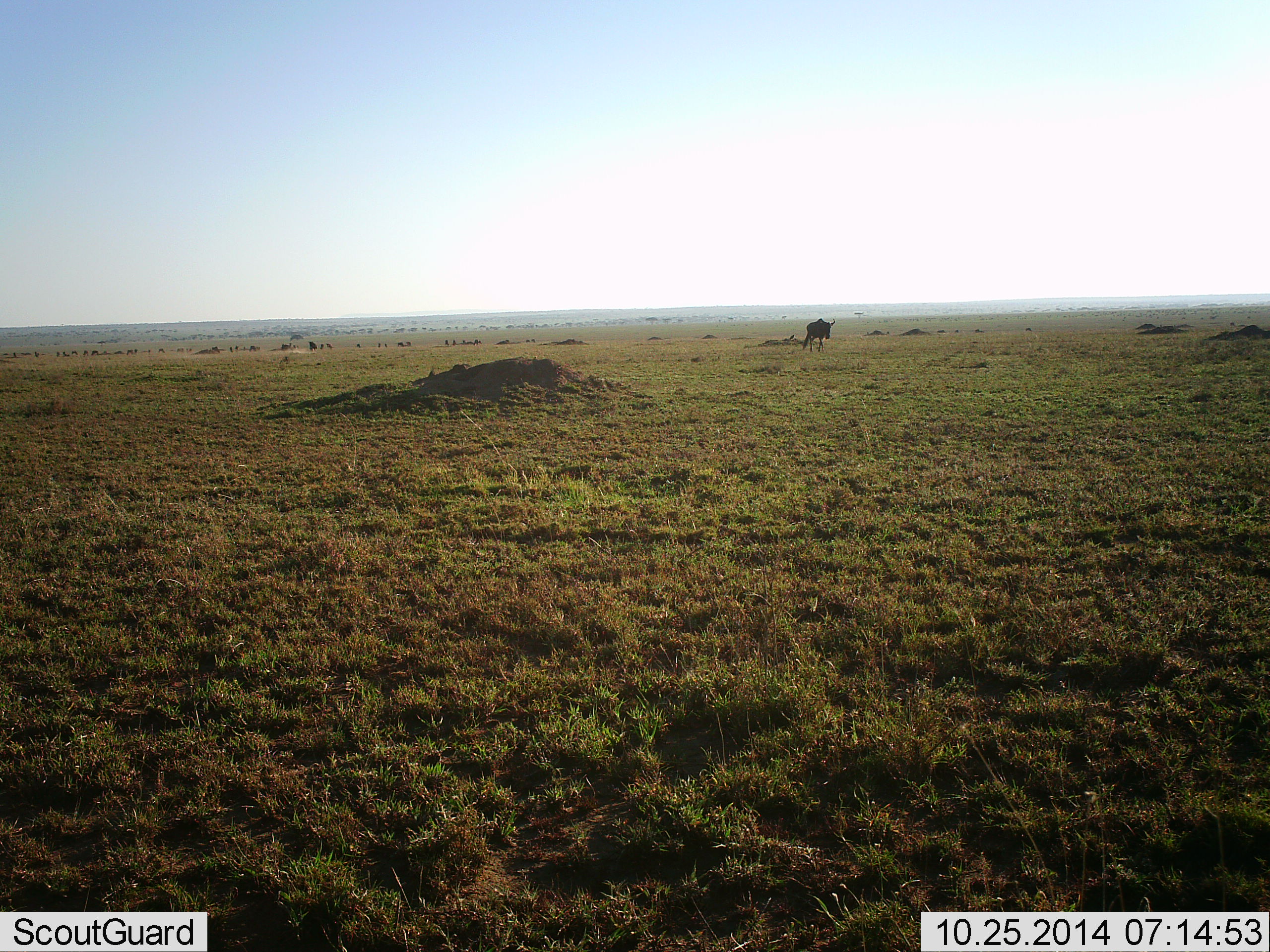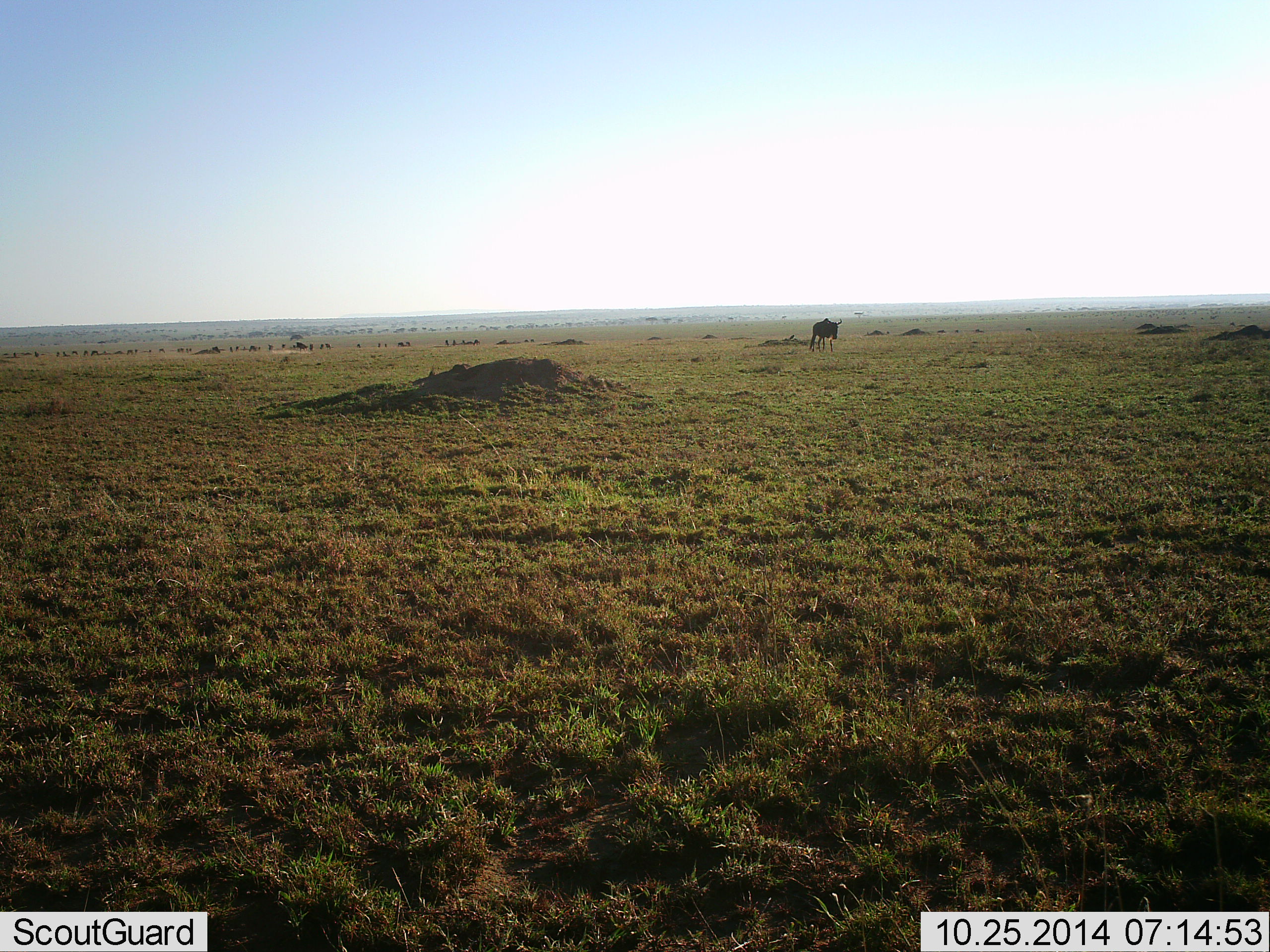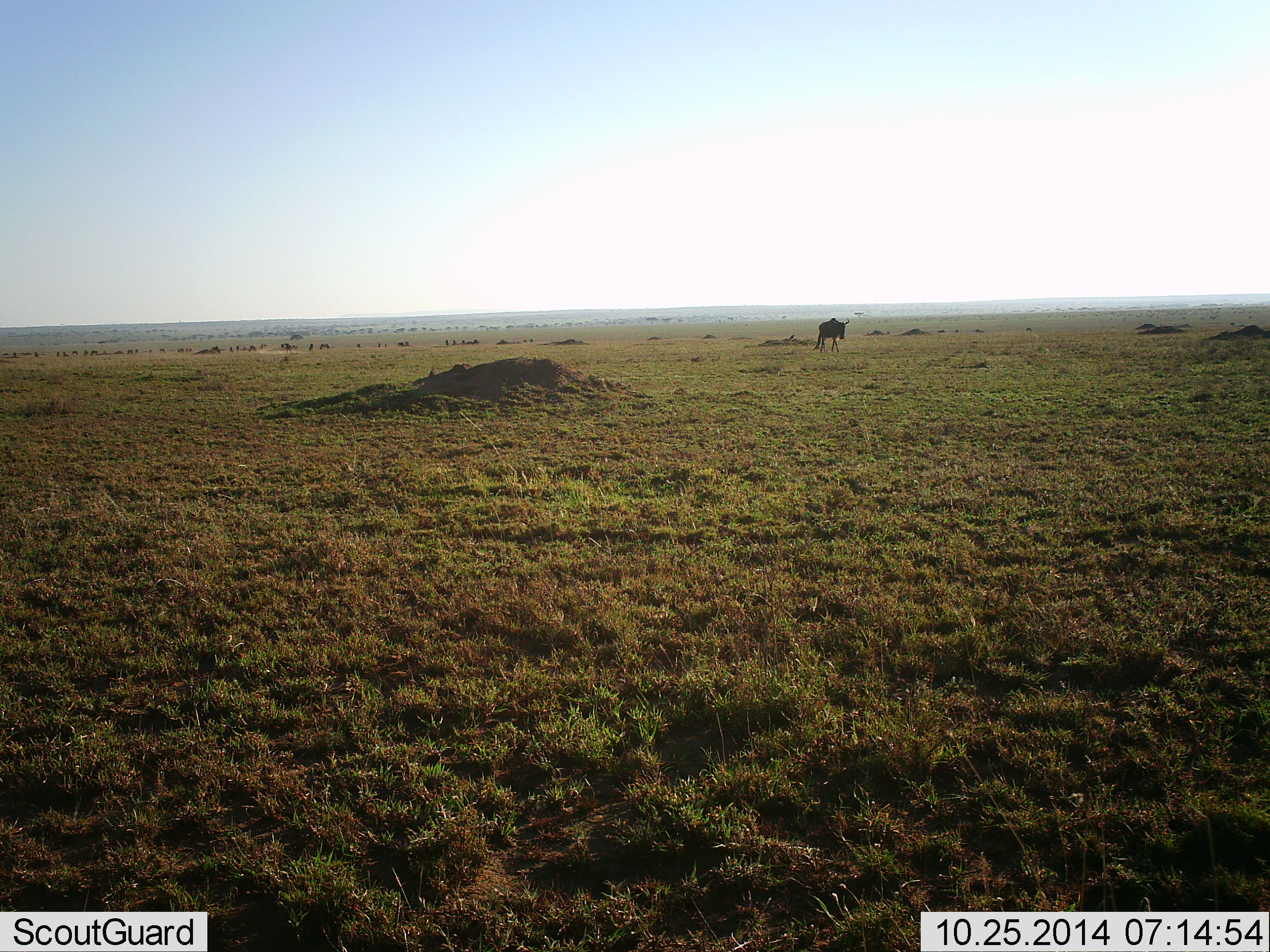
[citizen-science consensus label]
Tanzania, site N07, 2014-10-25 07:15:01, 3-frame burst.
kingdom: Animalia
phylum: Chordata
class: Mammalia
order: Artiodactyla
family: Bovidae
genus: Connochaetes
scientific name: Connochaetes taurinus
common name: blue wildebeest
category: wildebeest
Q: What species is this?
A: Wildebeest (blue wildebeest) (Connochaetes taurinus).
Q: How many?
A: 11-50.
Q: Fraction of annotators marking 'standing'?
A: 17%.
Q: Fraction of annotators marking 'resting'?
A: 0%.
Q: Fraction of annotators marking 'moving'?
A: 100%.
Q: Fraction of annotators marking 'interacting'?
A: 0%.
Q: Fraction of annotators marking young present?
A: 0%.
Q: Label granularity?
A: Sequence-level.